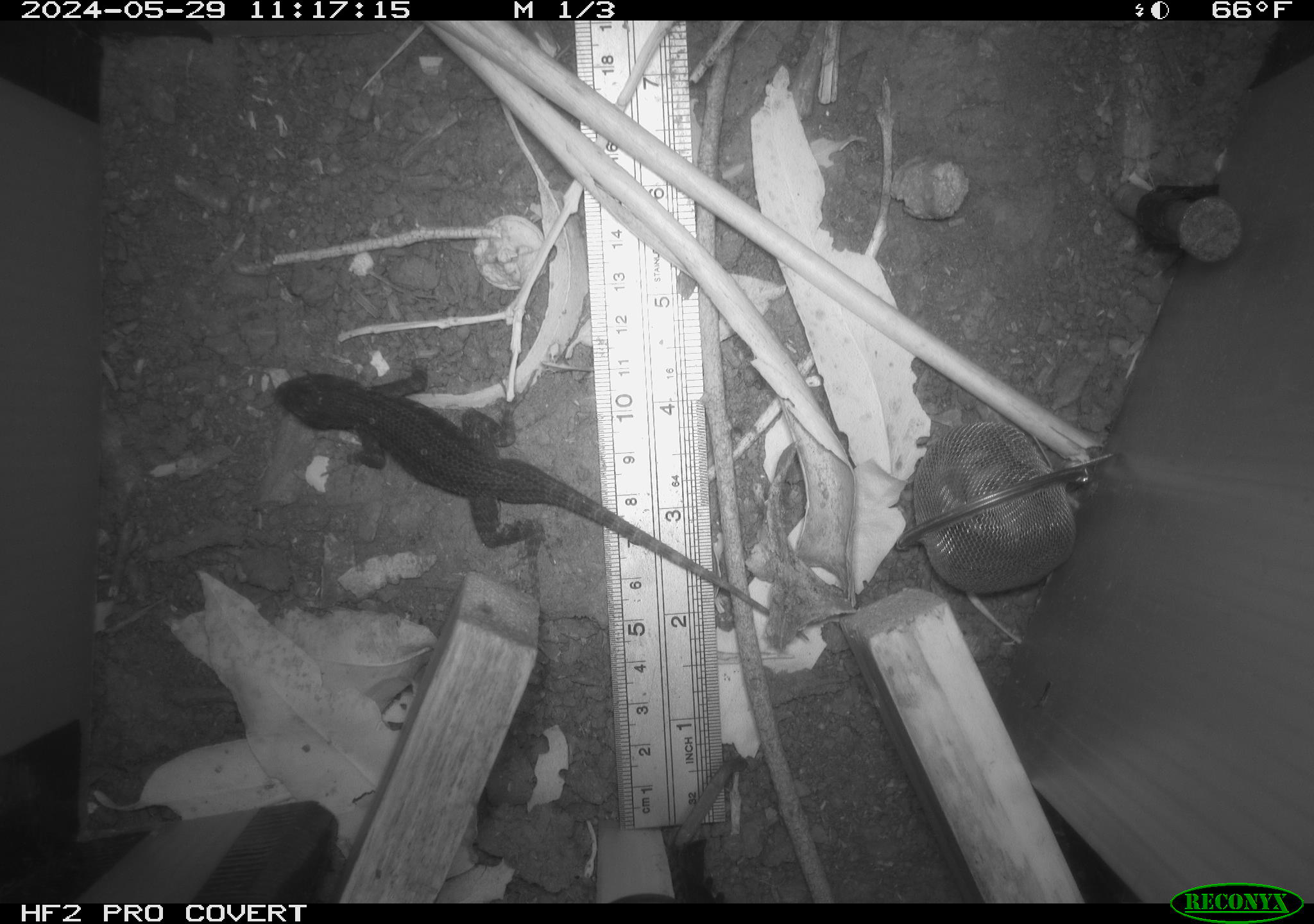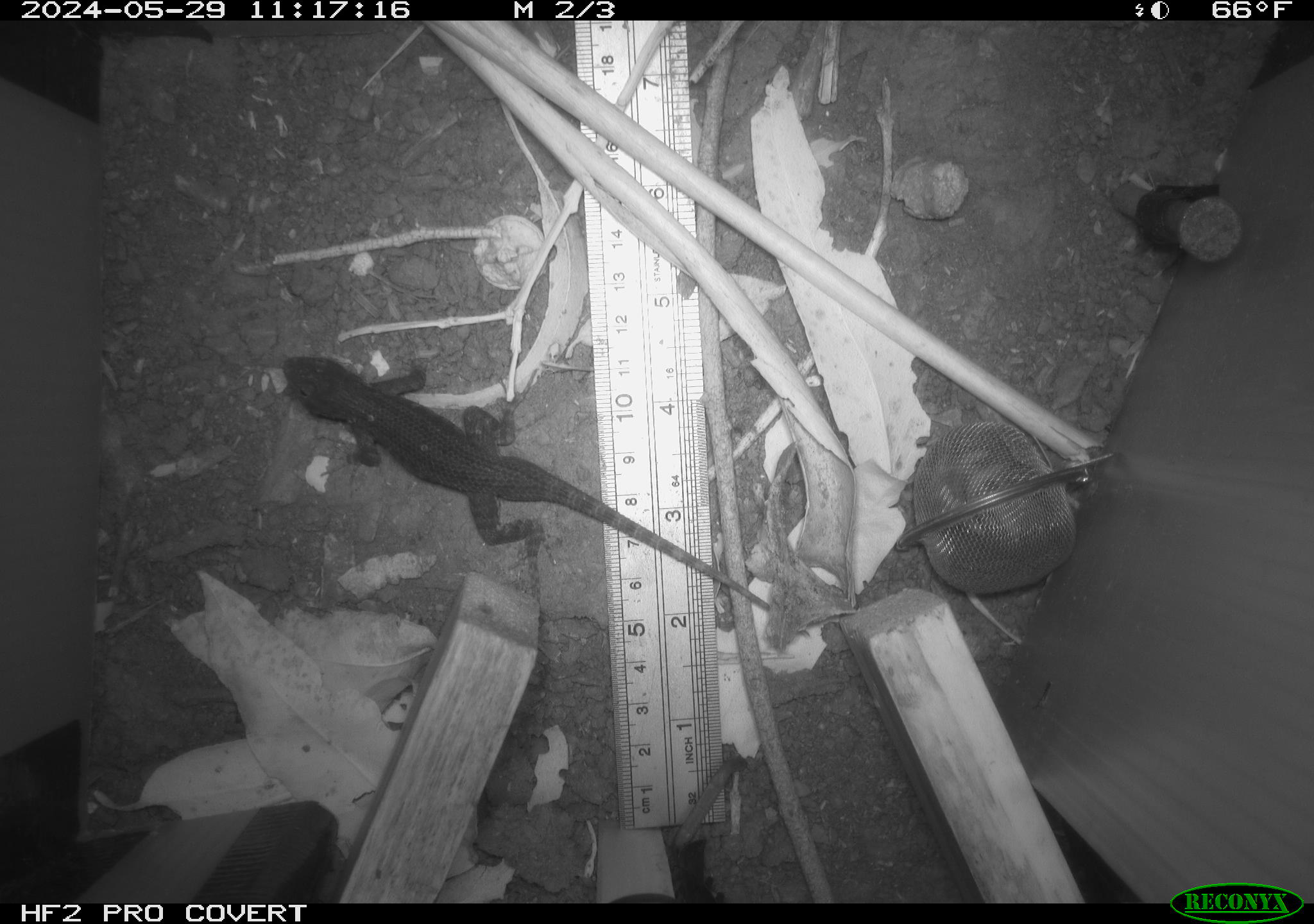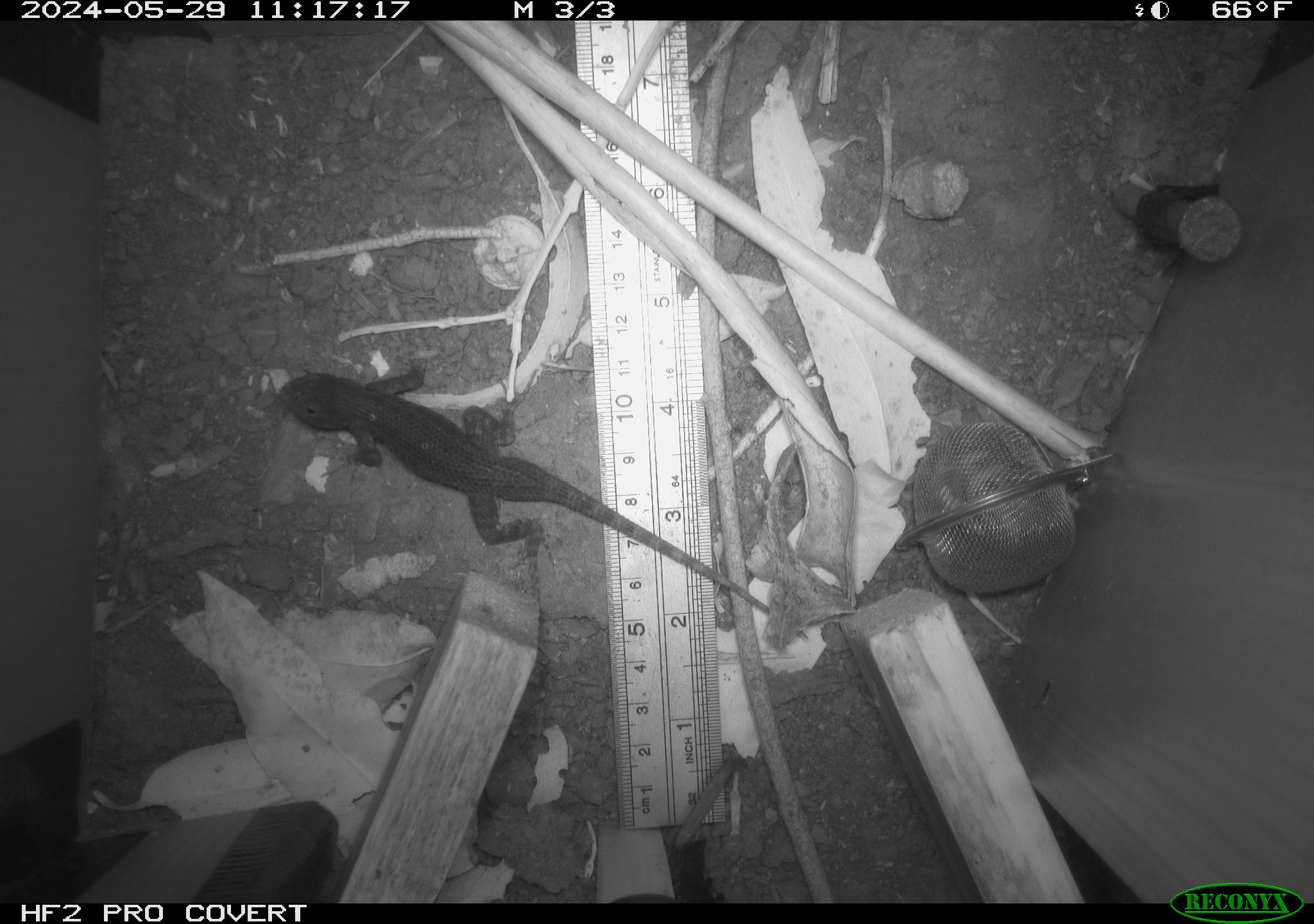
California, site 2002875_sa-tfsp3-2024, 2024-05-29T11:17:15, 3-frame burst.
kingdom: Animalia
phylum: Chordata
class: Reptilia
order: Squamata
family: Phrynosomatidae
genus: Sceloporus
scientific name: Sceloporus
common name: spiny lizards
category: sceloporus species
Sceloporus species (spiny lizards) (Sceloporus).